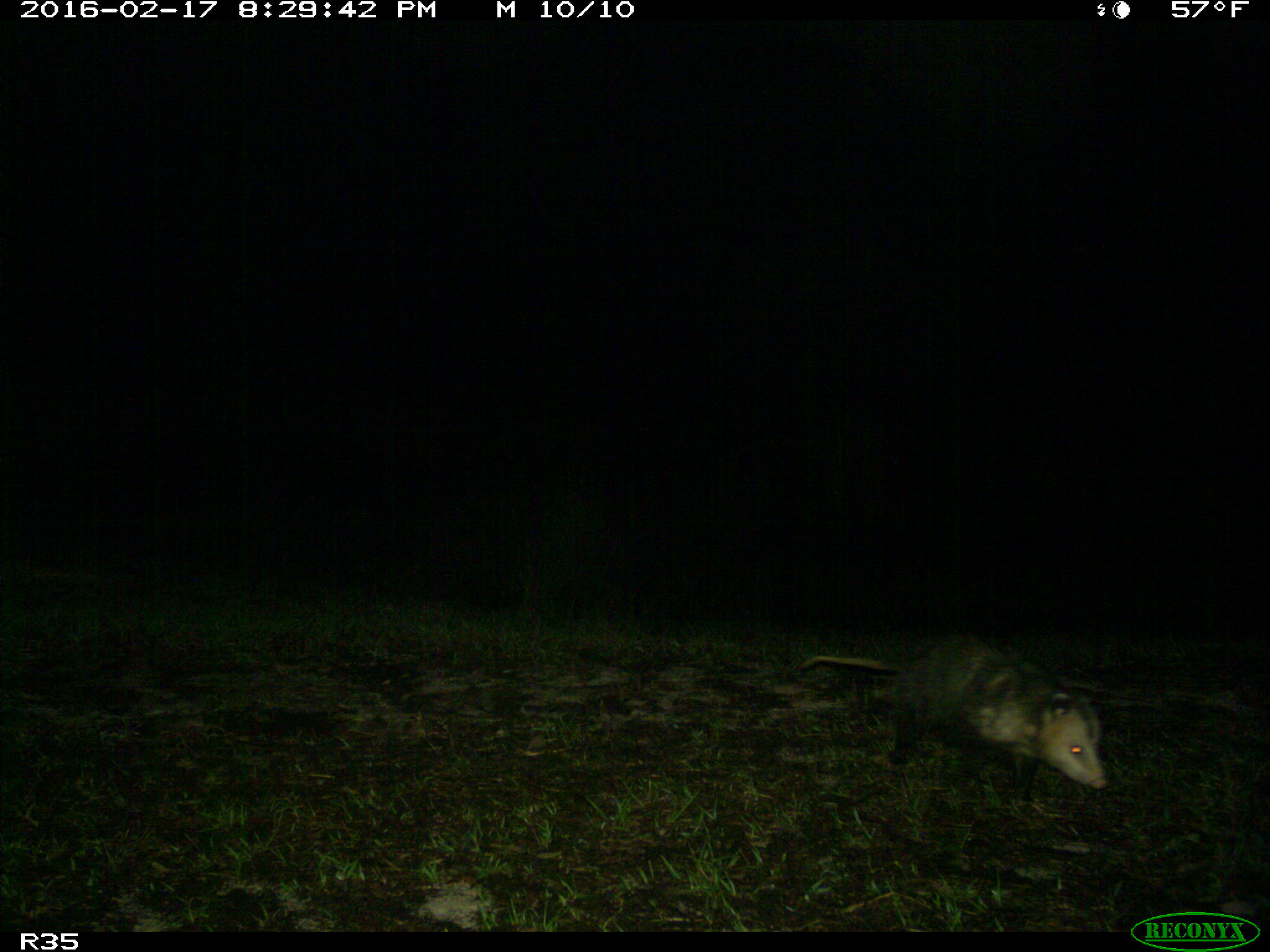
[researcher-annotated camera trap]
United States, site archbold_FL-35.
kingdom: Animalia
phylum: Chordata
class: Mammalia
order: Didelphimorphia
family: Didelphidae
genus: Didelphis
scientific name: Didelphis virginiana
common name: virginia opossum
Didelphis virginiana (virginia opossum).